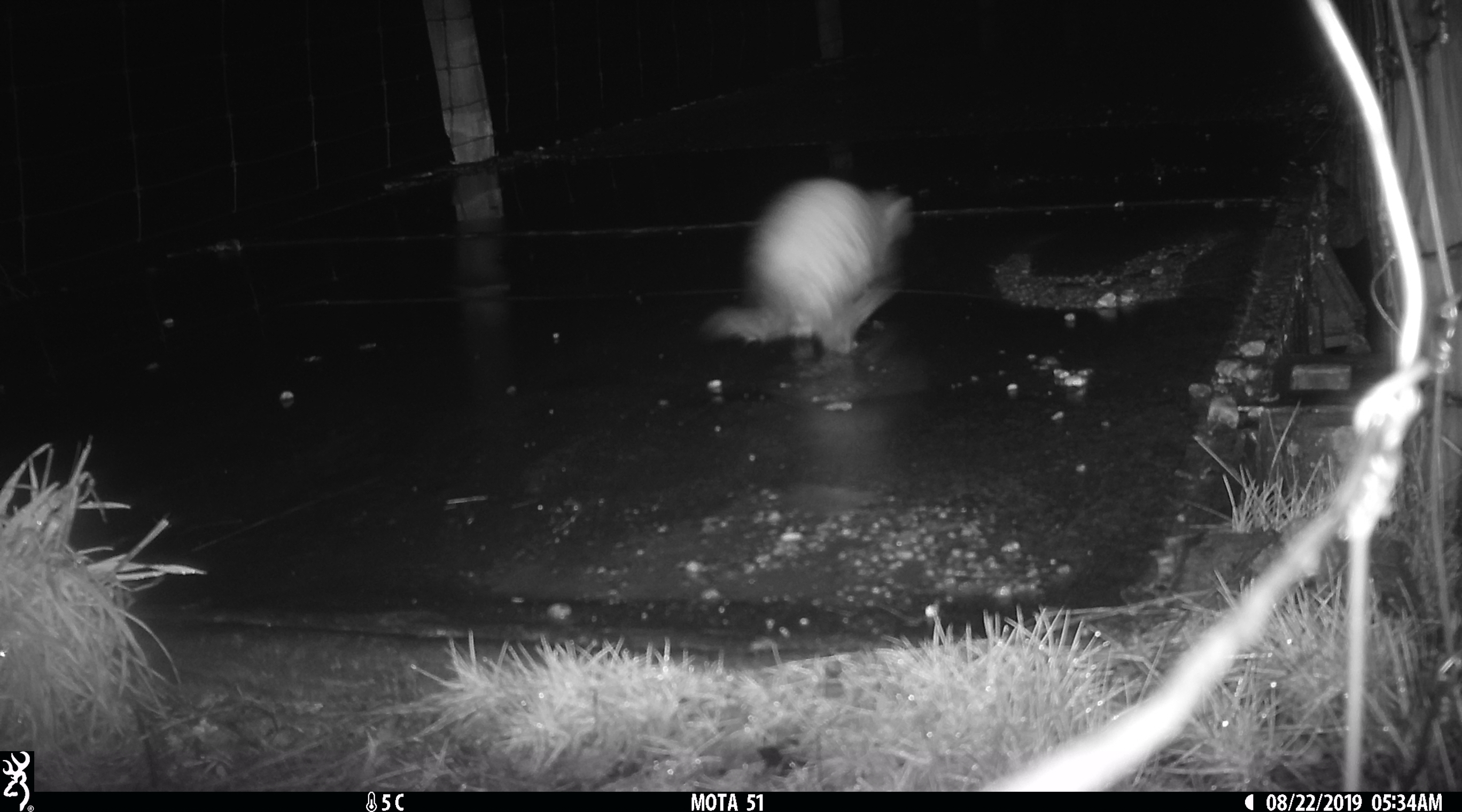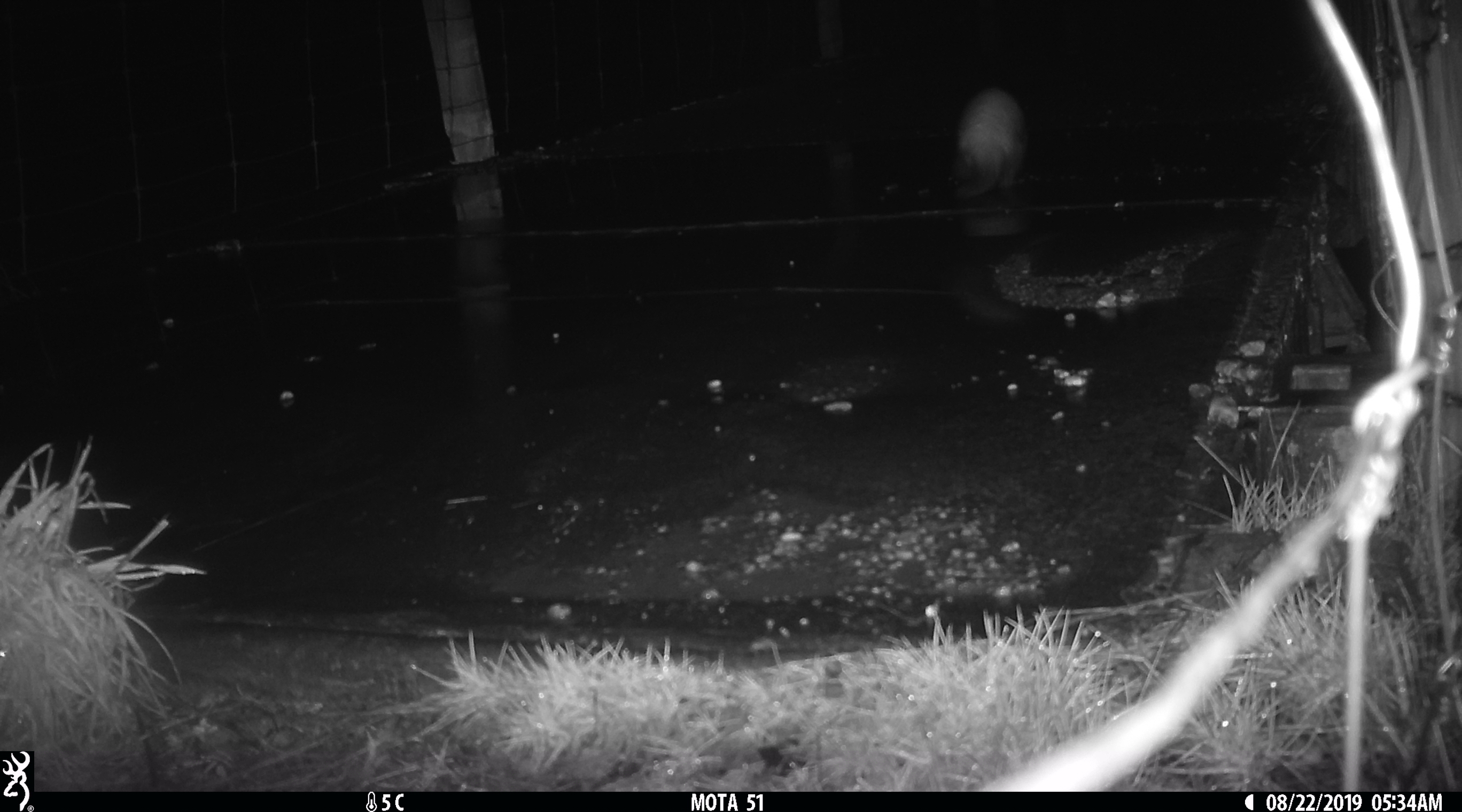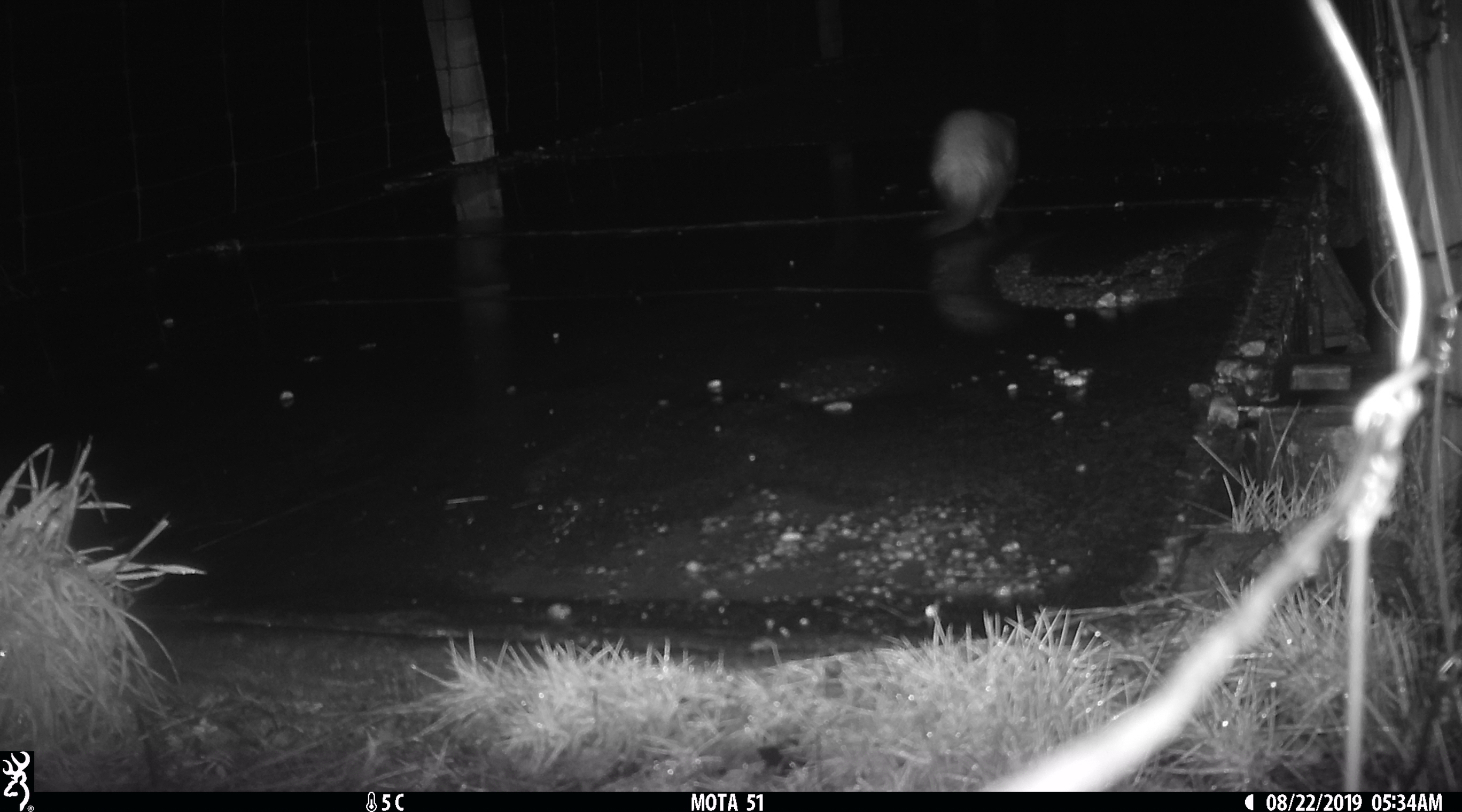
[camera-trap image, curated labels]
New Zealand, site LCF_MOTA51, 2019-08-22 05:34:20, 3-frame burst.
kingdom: Animalia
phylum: Chordata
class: Mammalia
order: Carnivora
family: Mustelidae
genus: Mustela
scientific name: Mustela furo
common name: ferret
Ferret (Mustela furo).